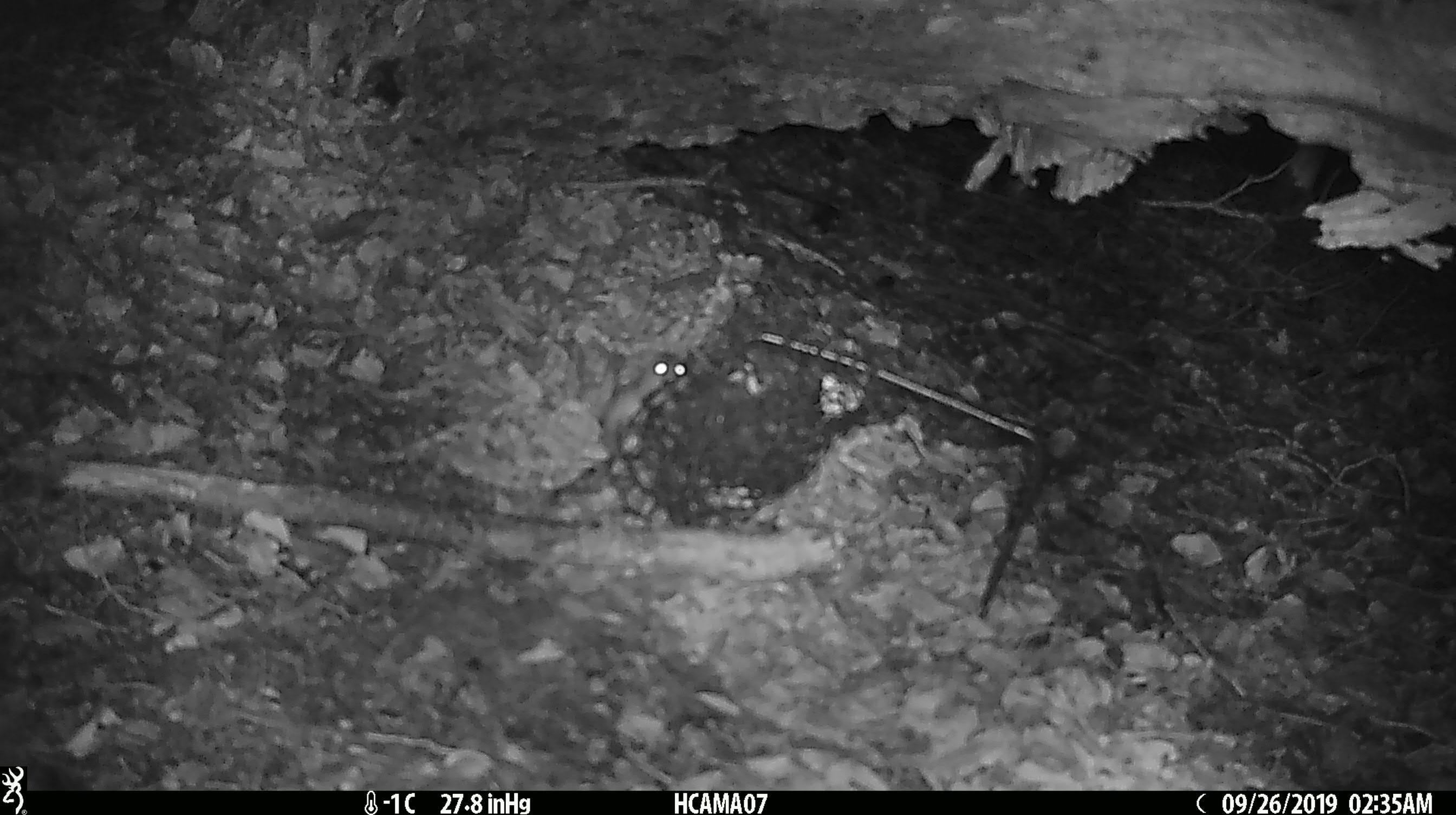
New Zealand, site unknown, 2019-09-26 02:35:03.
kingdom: Animalia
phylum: Chordata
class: Mammalia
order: Rodentia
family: Muridae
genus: Mus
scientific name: Mus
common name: mouse